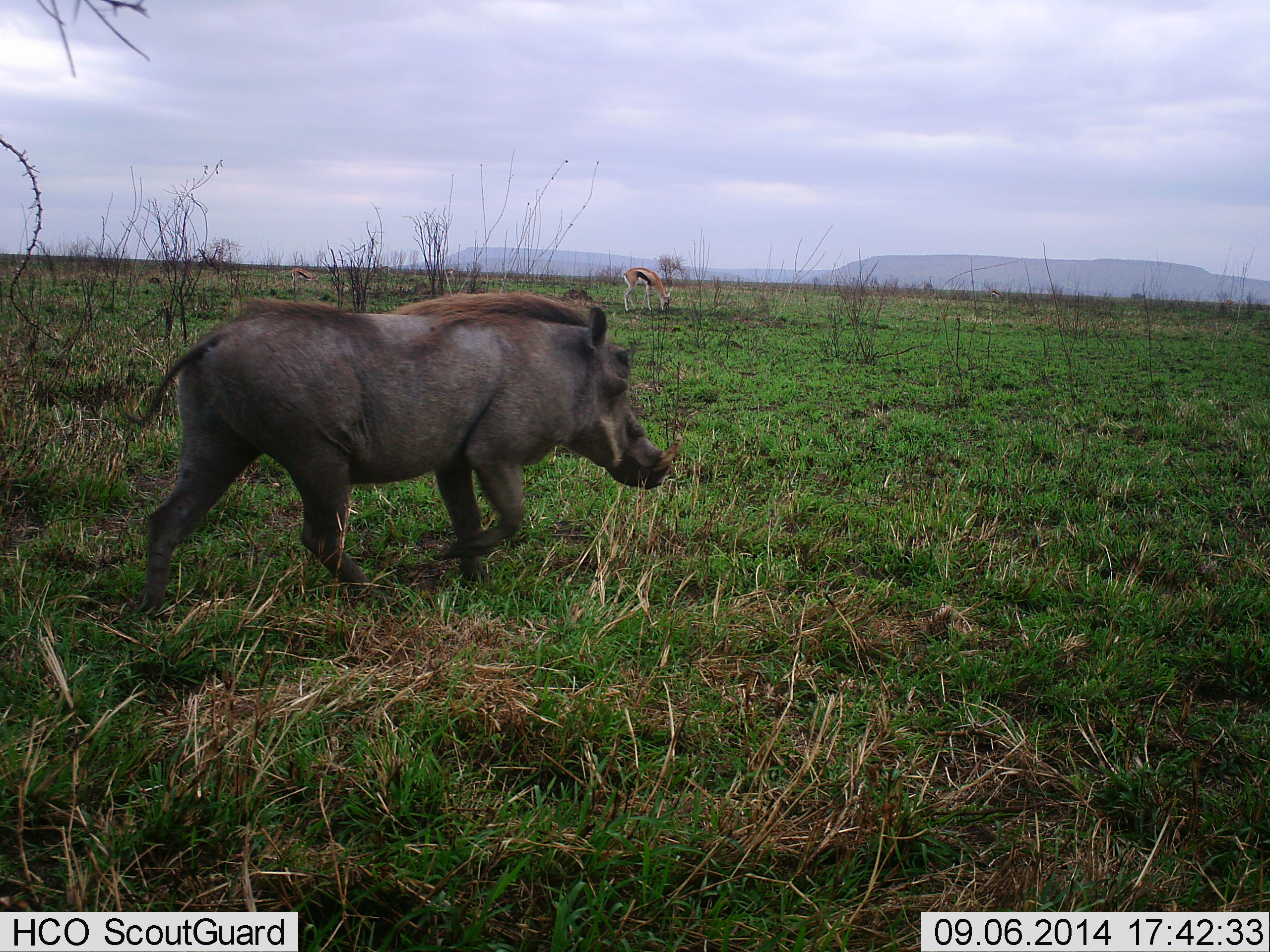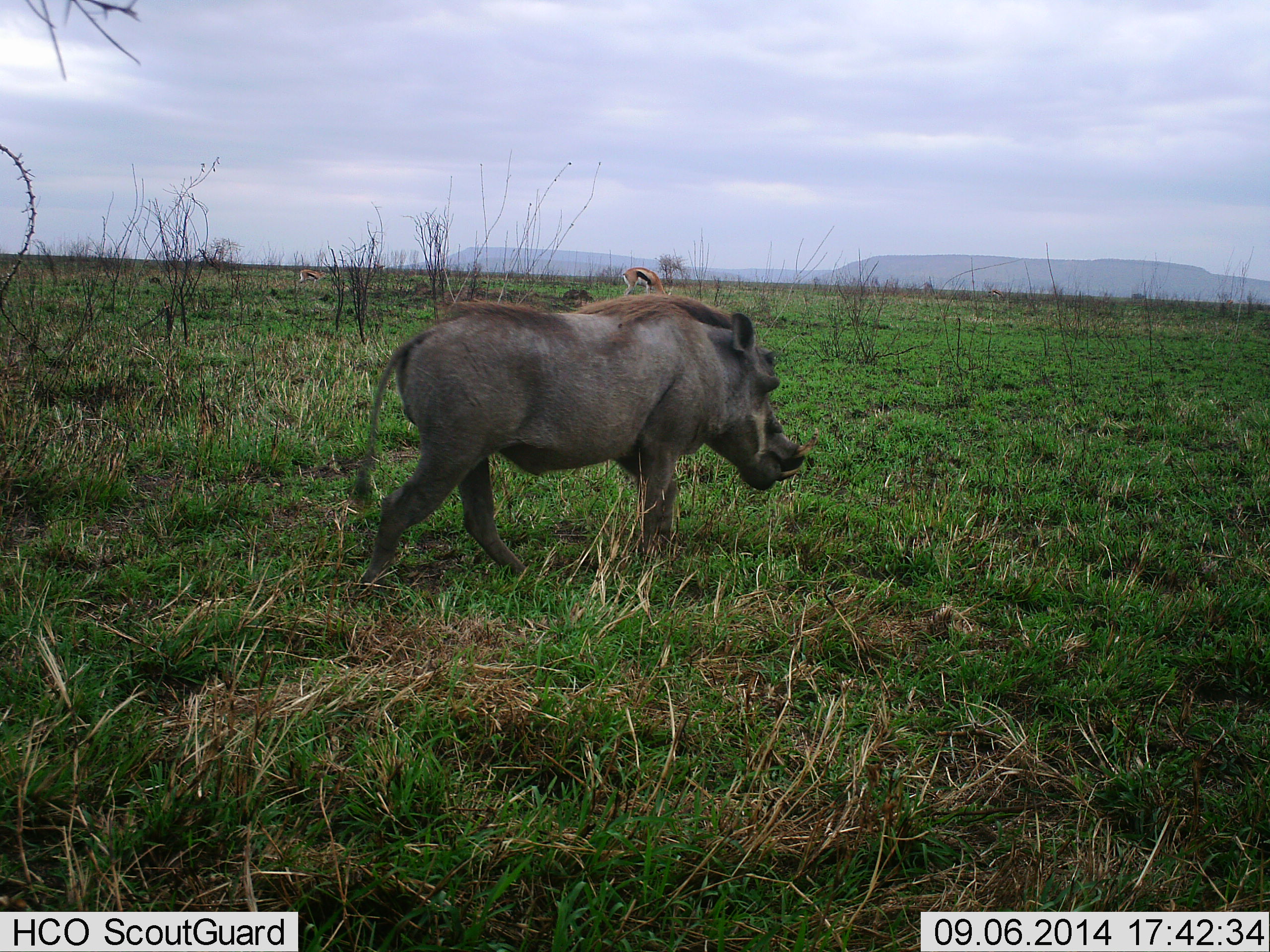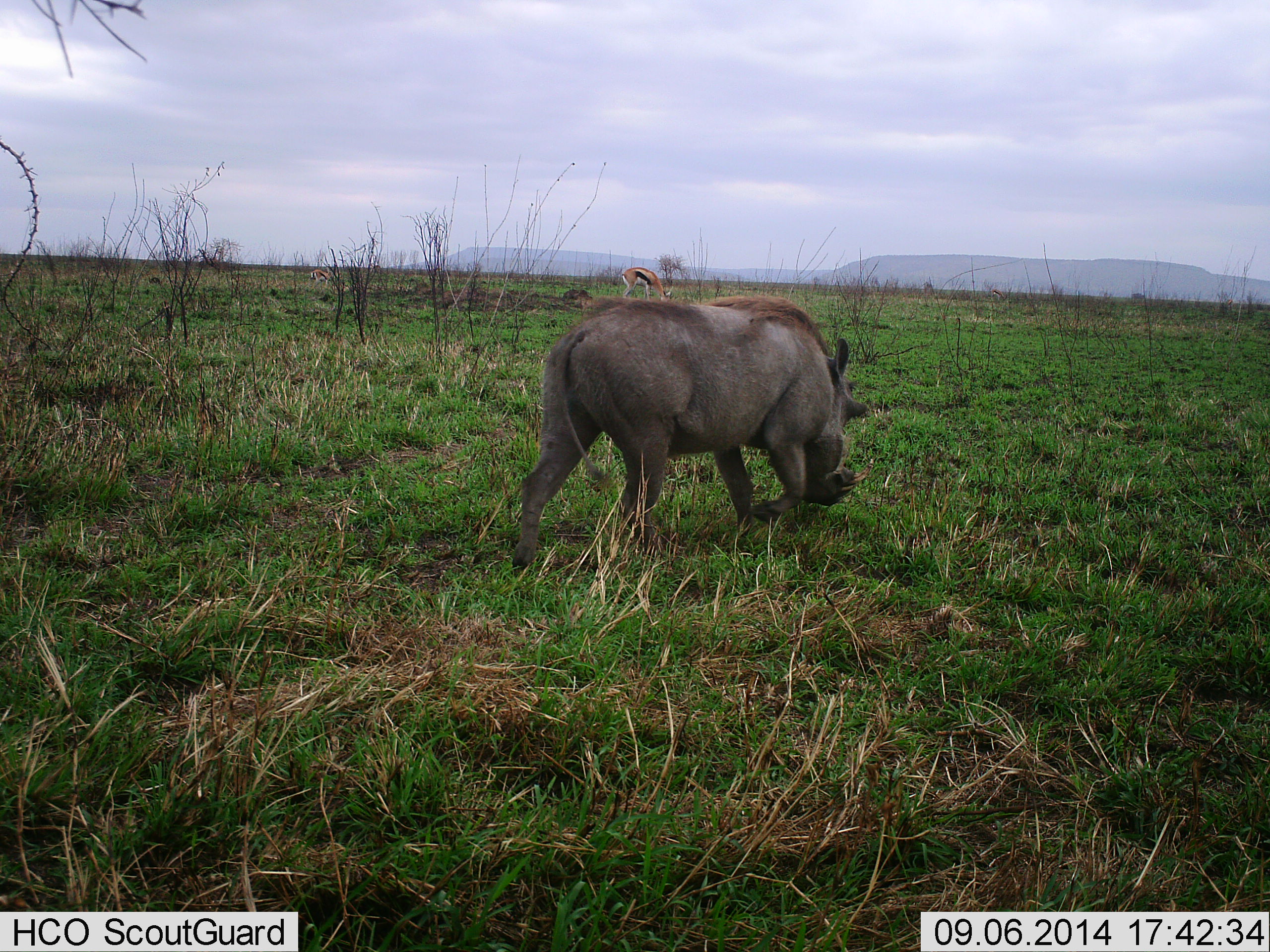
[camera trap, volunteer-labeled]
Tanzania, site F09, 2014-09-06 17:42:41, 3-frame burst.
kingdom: Animalia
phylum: Chordata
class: Mammalia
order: Artiodactyla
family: Bovidae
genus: Eudorcas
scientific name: Eudorcas thomsonii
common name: thomson's gazelle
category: gazellethomsons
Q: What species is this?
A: Gazellethomsons (thomson's gazelle) (Eudorcas thomsonii).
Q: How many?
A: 2.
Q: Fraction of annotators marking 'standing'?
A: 30%.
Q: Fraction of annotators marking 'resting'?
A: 0%.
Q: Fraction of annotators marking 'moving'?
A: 30%.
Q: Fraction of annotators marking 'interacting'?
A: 0%.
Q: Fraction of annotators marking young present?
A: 0%.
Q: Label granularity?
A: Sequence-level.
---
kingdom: Animalia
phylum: Chordata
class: Mammalia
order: Artiodactyla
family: Suidae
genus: Phacochoerus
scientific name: Phacochoerus africanus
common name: warthog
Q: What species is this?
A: Warthog (Phacochoerus africanus).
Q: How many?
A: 1.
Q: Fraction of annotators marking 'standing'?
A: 0%.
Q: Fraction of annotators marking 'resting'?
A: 0%.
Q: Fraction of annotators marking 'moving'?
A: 100%.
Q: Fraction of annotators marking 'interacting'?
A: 0%.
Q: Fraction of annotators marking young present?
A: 0%.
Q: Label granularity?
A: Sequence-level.